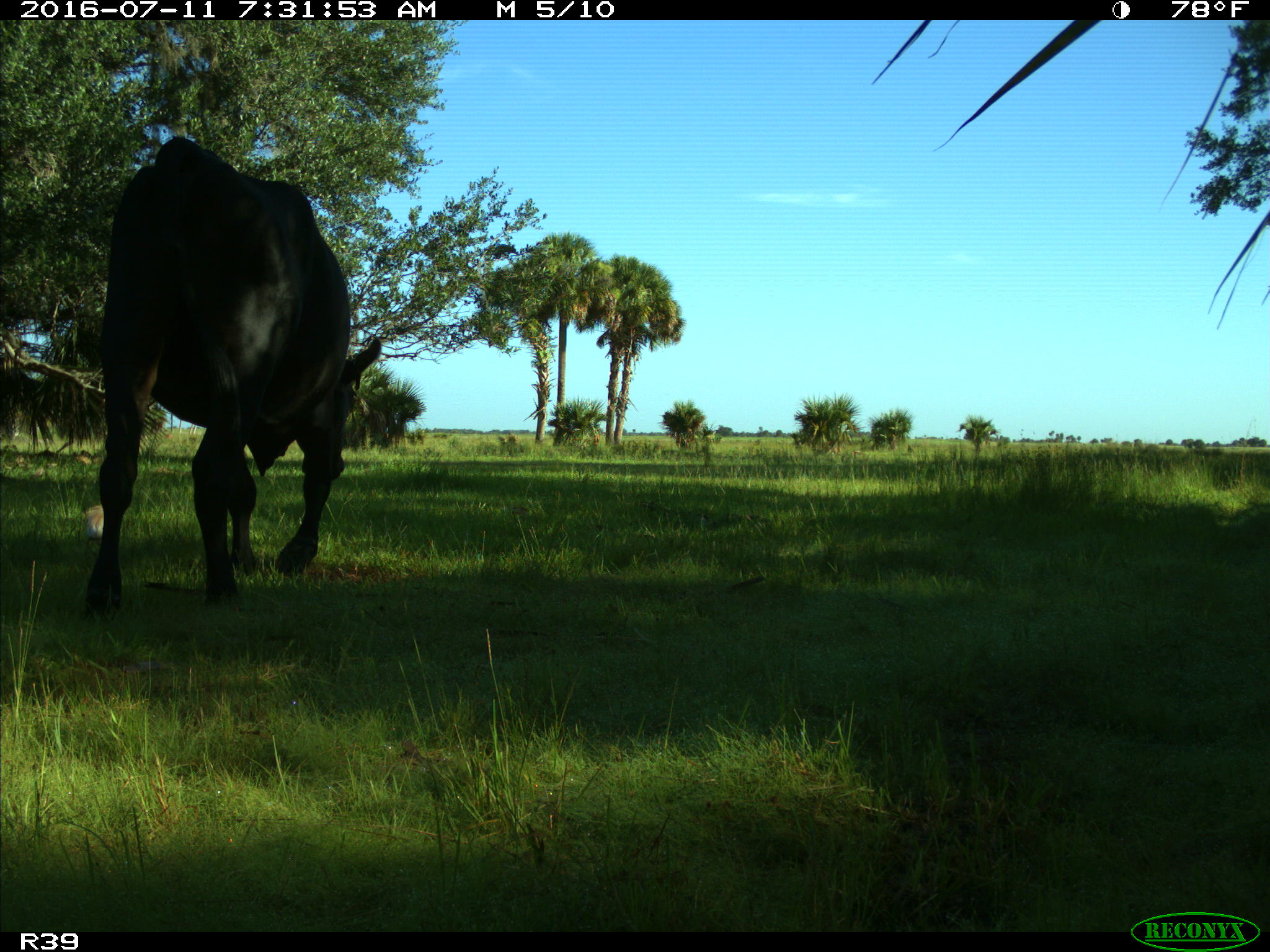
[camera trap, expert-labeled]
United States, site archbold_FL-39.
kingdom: Animalia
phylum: Chordata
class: Mammalia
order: Artiodactyla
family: Bovidae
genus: Bos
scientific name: Bos taurus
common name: domestic cow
Bos taurus (domestic cow).